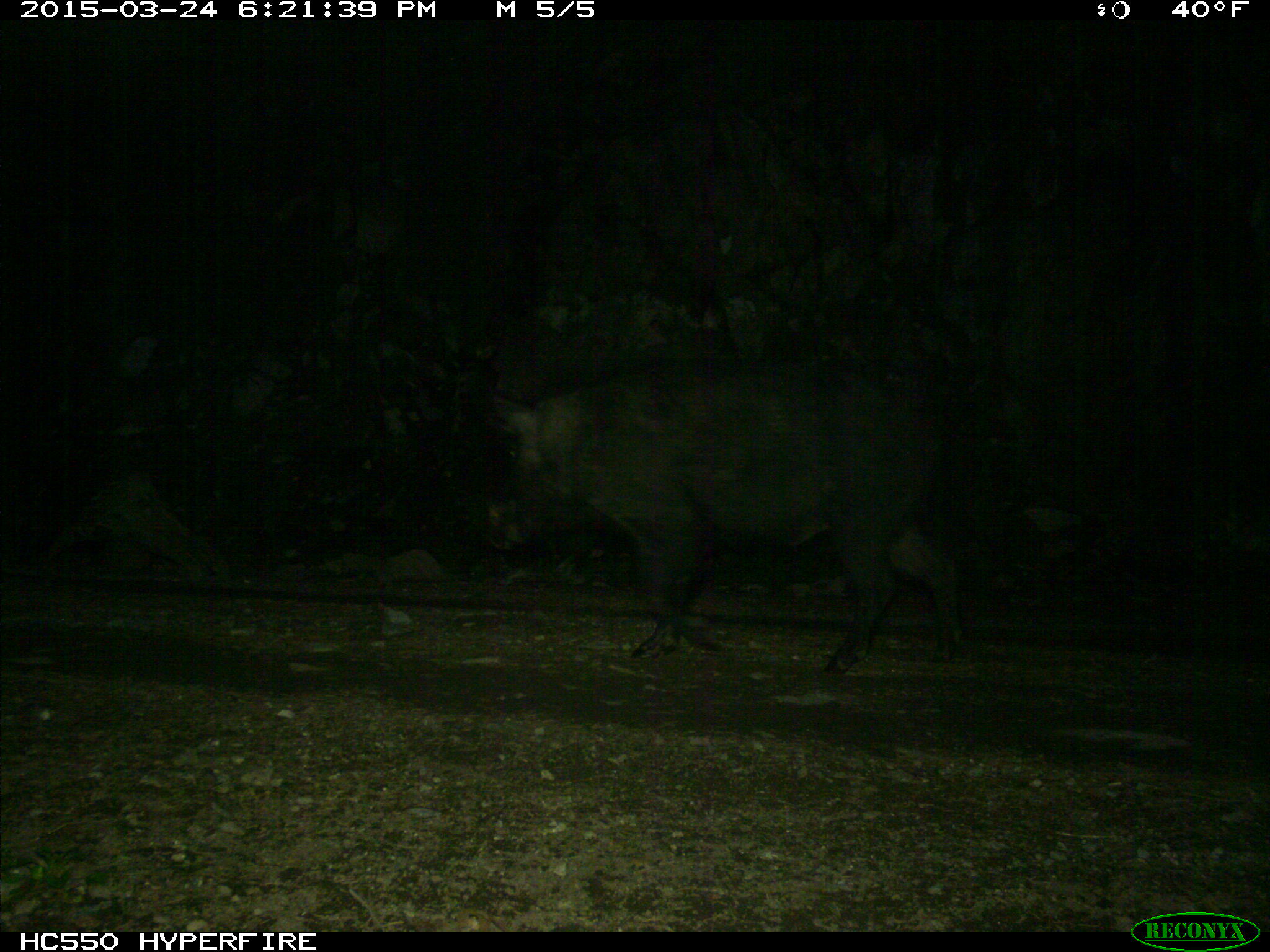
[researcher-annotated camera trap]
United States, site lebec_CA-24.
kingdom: Animalia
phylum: Chordata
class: Mammalia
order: Artiodactyla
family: Suidae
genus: Sus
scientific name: Sus scrofa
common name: wild boar